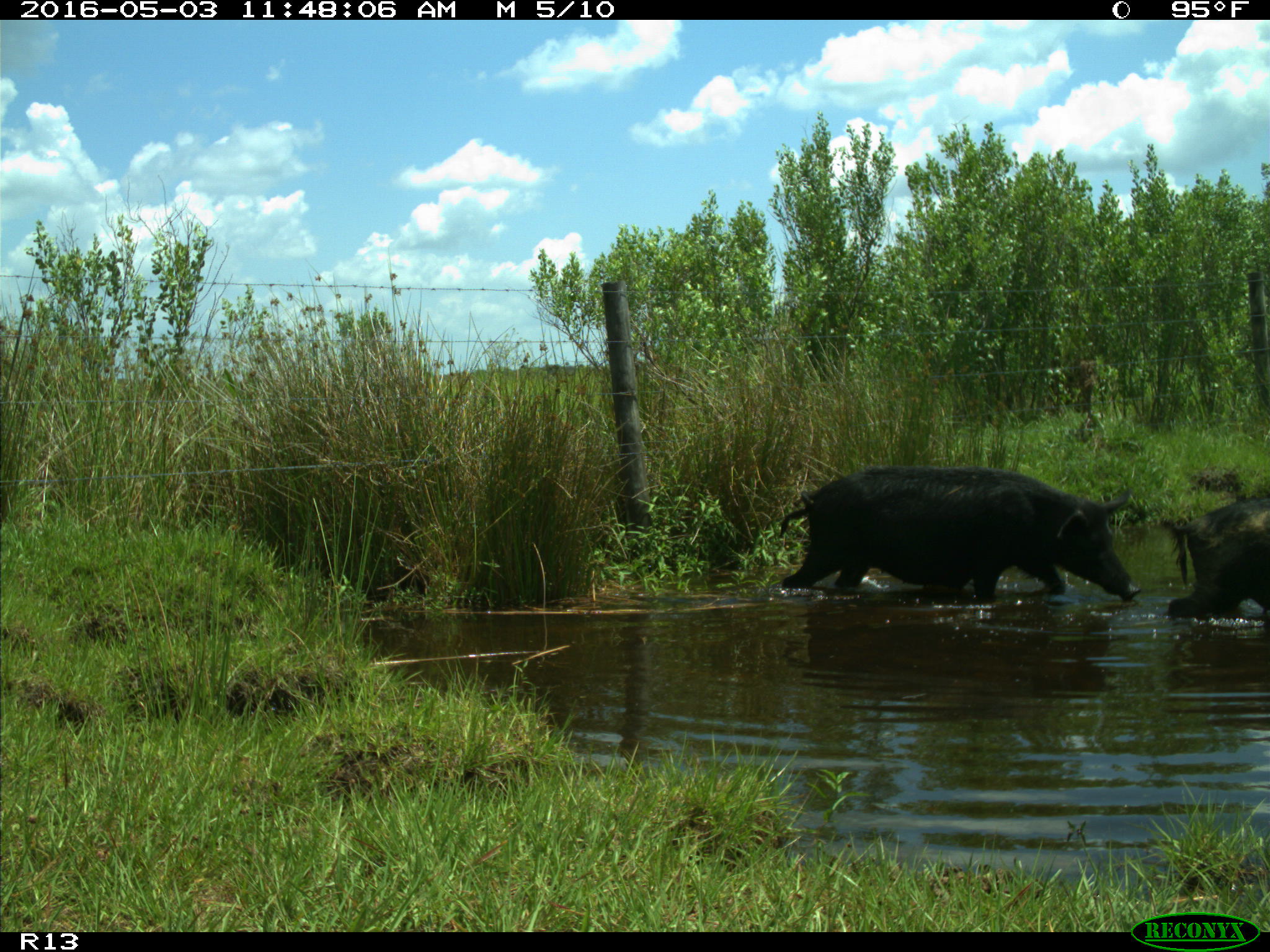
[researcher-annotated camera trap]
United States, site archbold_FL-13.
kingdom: Animalia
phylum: Chordata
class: Mammalia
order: Artiodactyla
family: Suidae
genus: Sus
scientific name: Sus scrofa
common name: wild boar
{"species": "Sus scrofa (wild boar)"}